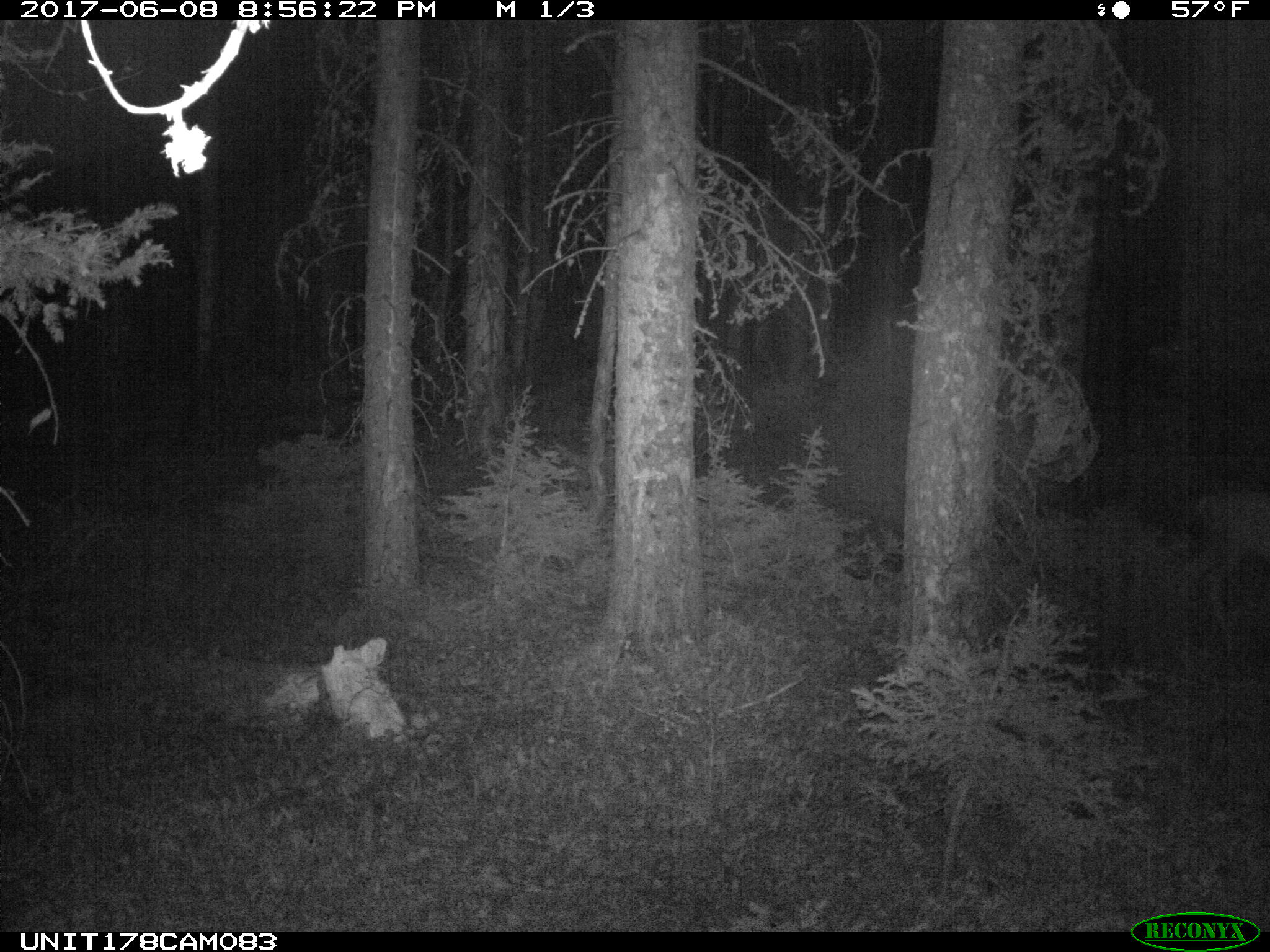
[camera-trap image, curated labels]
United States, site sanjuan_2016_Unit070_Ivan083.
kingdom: Animalia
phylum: Chordata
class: Mammalia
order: Artiodactyla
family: Cervidae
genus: Odocoileus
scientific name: Odocoileus hemionus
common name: mule deer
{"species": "Odocoileus hemionus (mule deer)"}